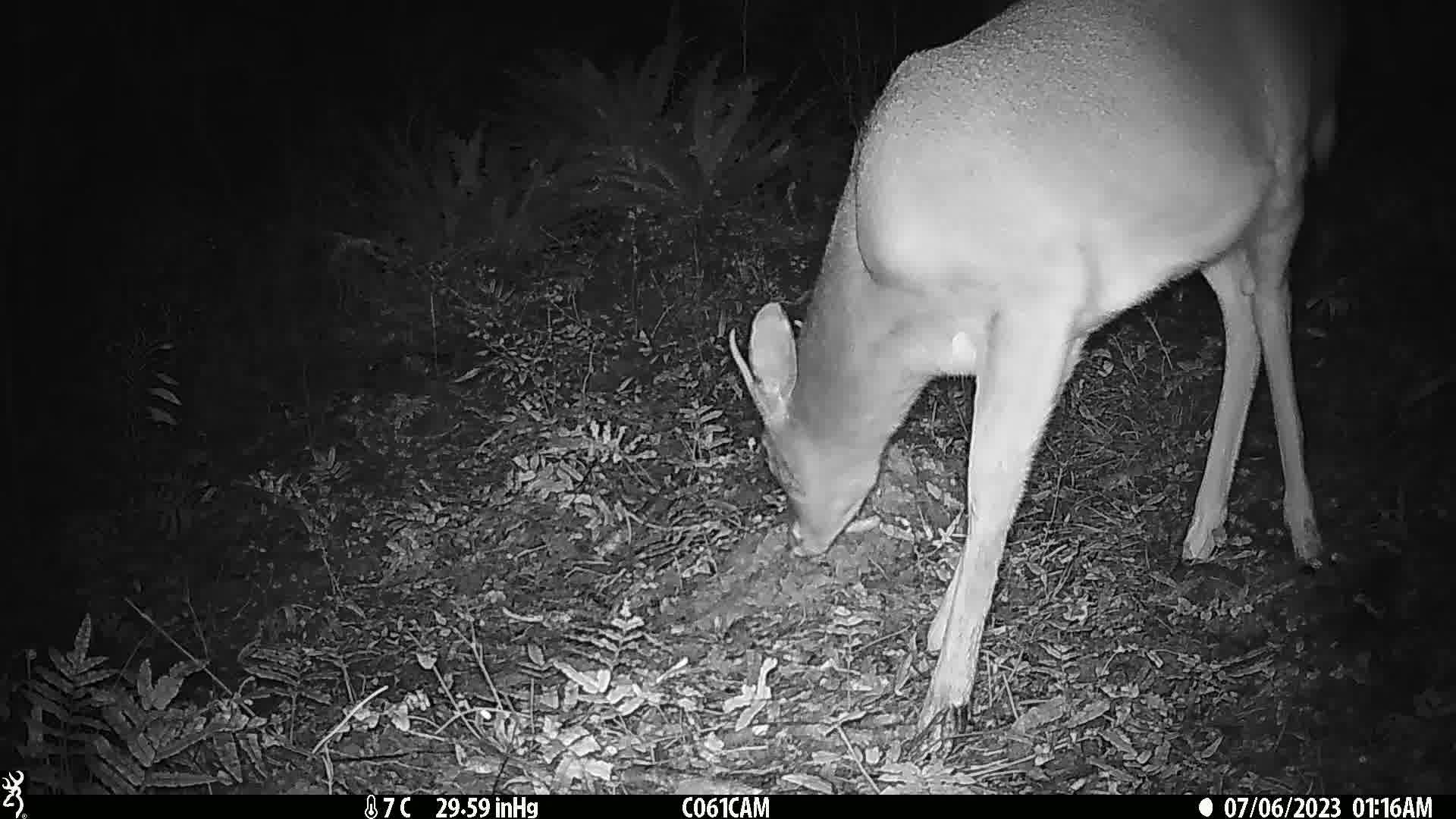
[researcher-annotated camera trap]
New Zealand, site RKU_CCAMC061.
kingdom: Animalia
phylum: Chordata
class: Mammalia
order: Artiodactyla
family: Cervidae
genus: Odocoileus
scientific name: Odocoileus virginianus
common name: white-tailed deer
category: white tailed deer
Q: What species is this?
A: White tailed deer (white-tailed deer) (Odocoileus virginianus).